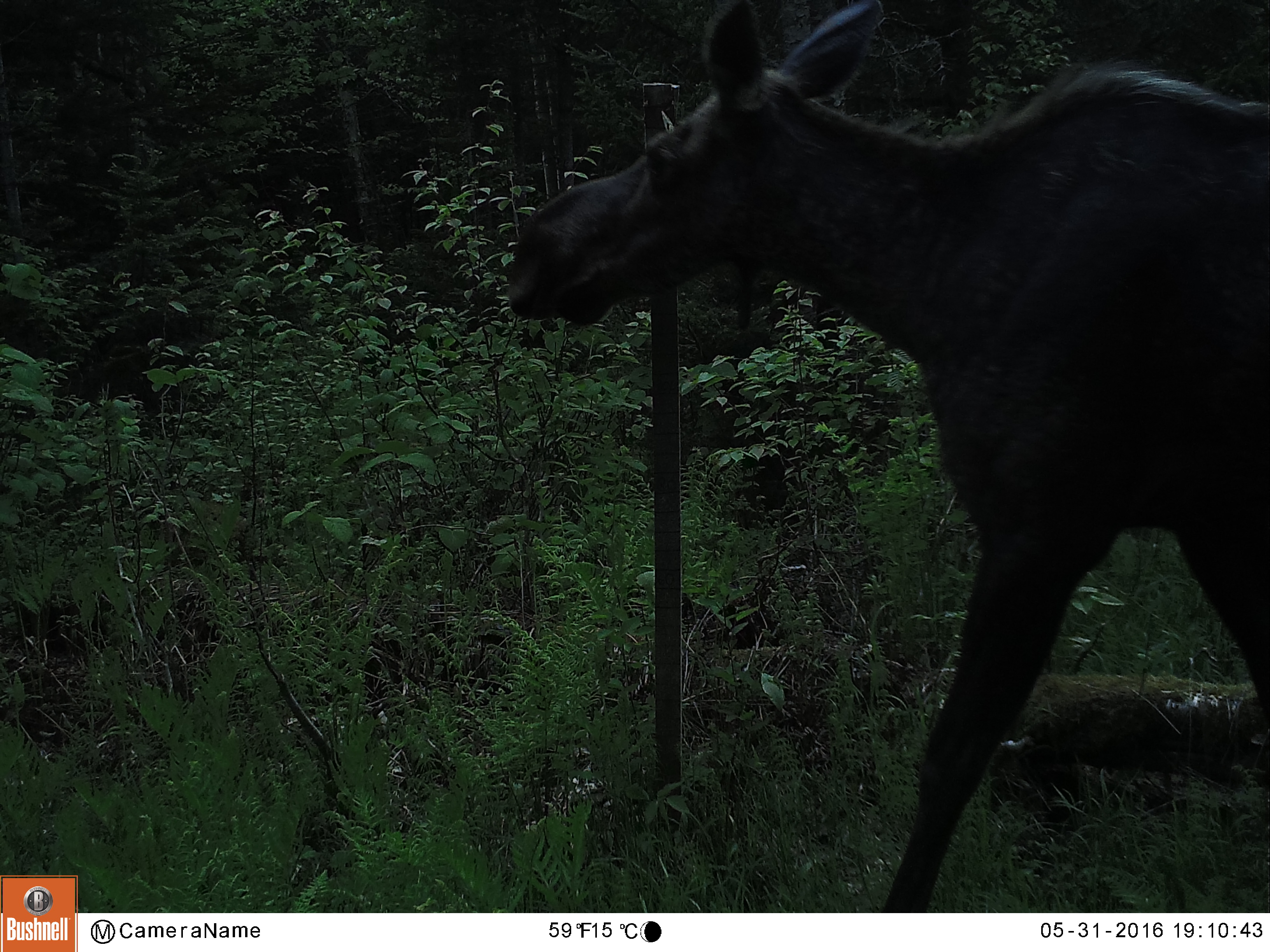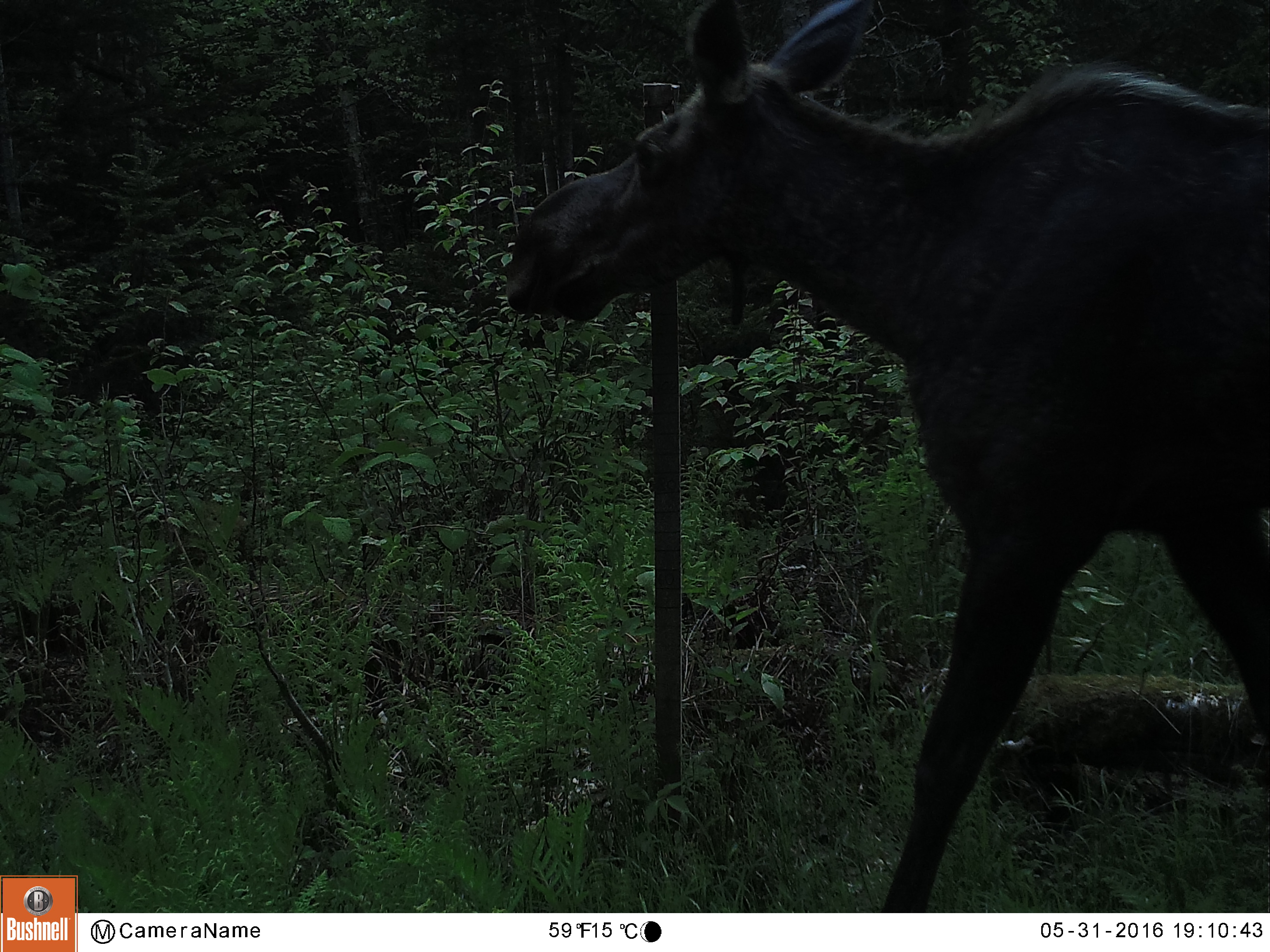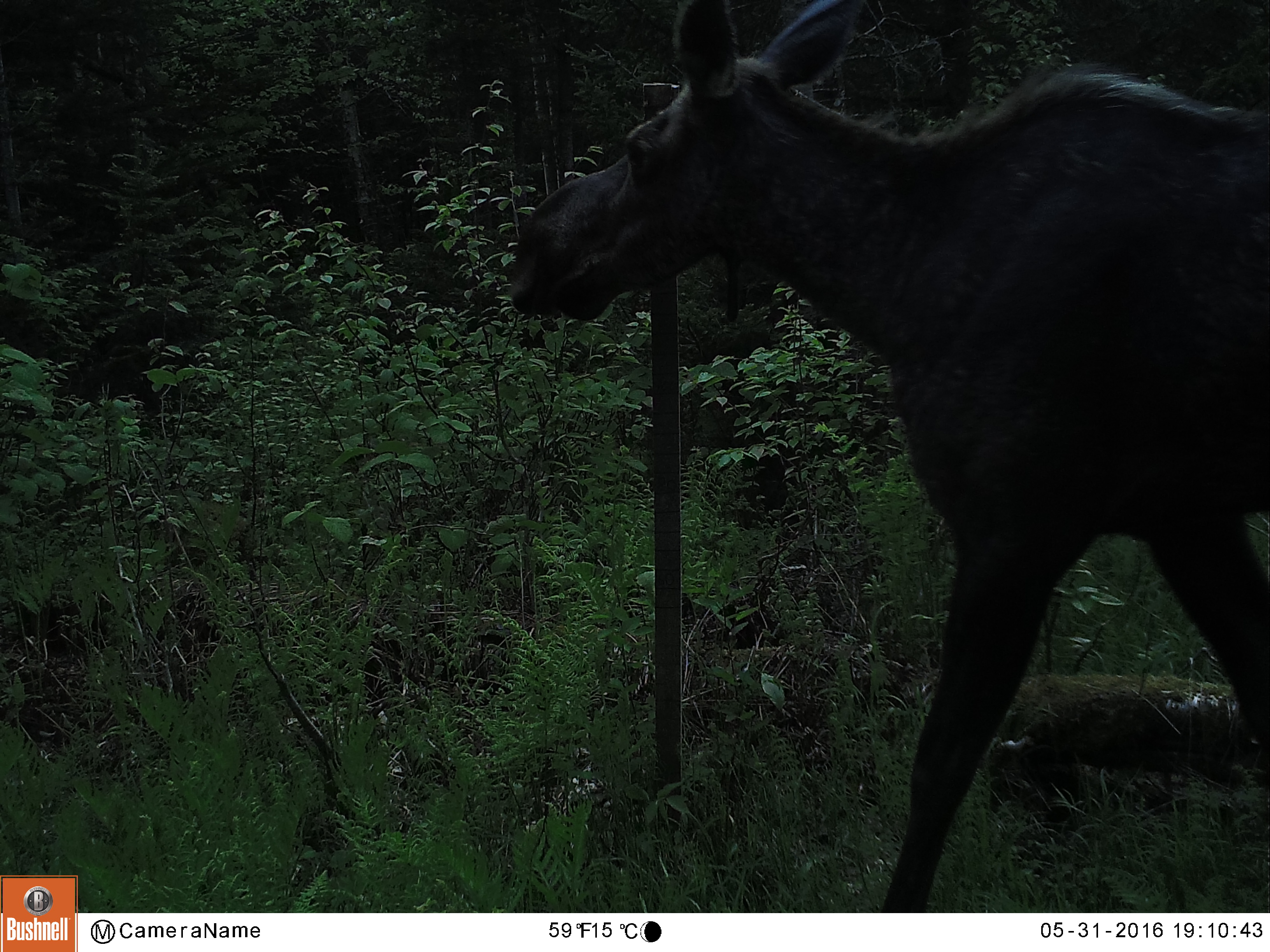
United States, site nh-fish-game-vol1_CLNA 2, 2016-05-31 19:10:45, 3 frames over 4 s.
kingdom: Animalia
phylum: Chordata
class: Mammalia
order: Artiodactyla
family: Cervidae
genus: Alces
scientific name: Alces alces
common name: moose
Moose (Alces alces).